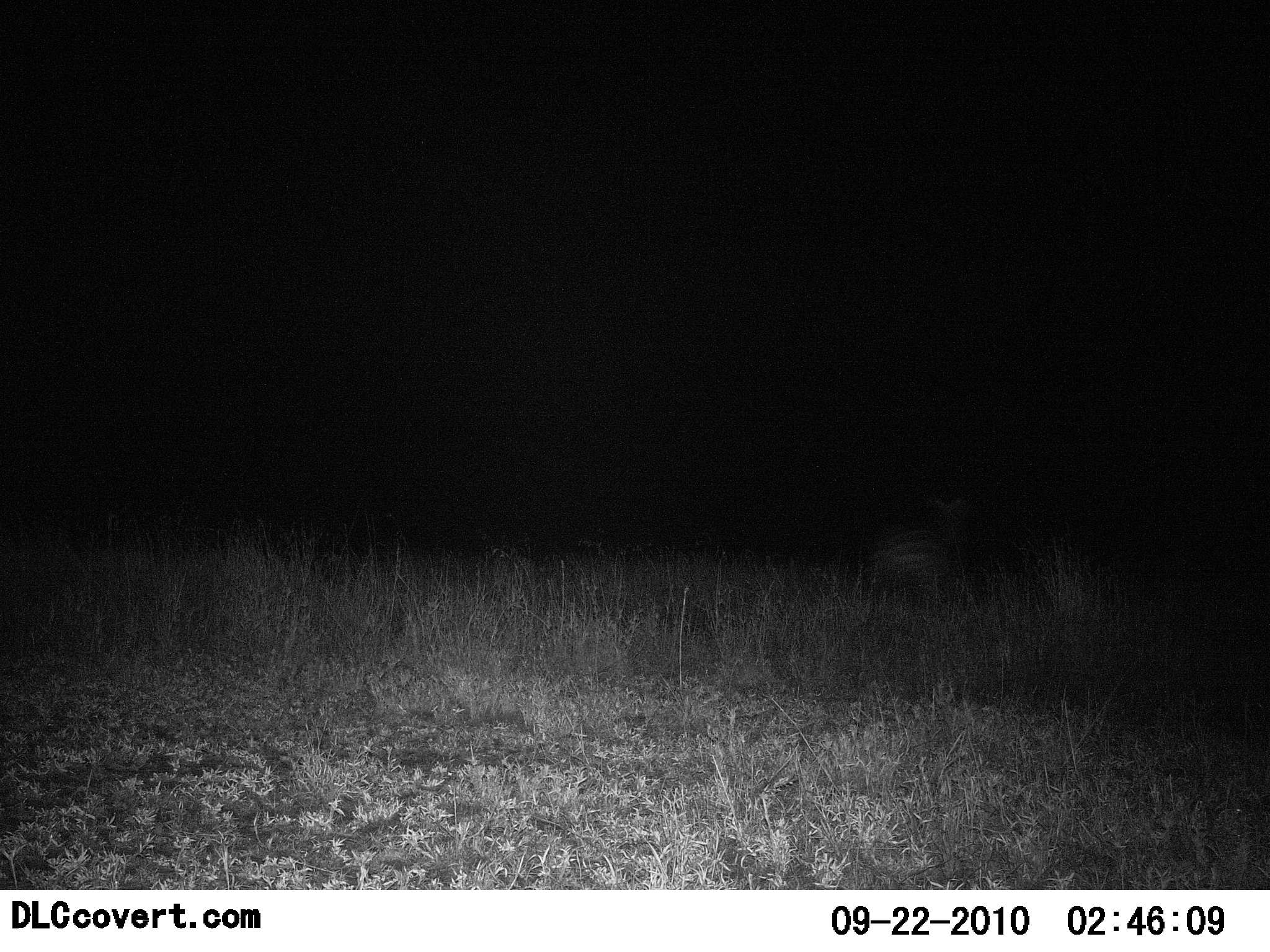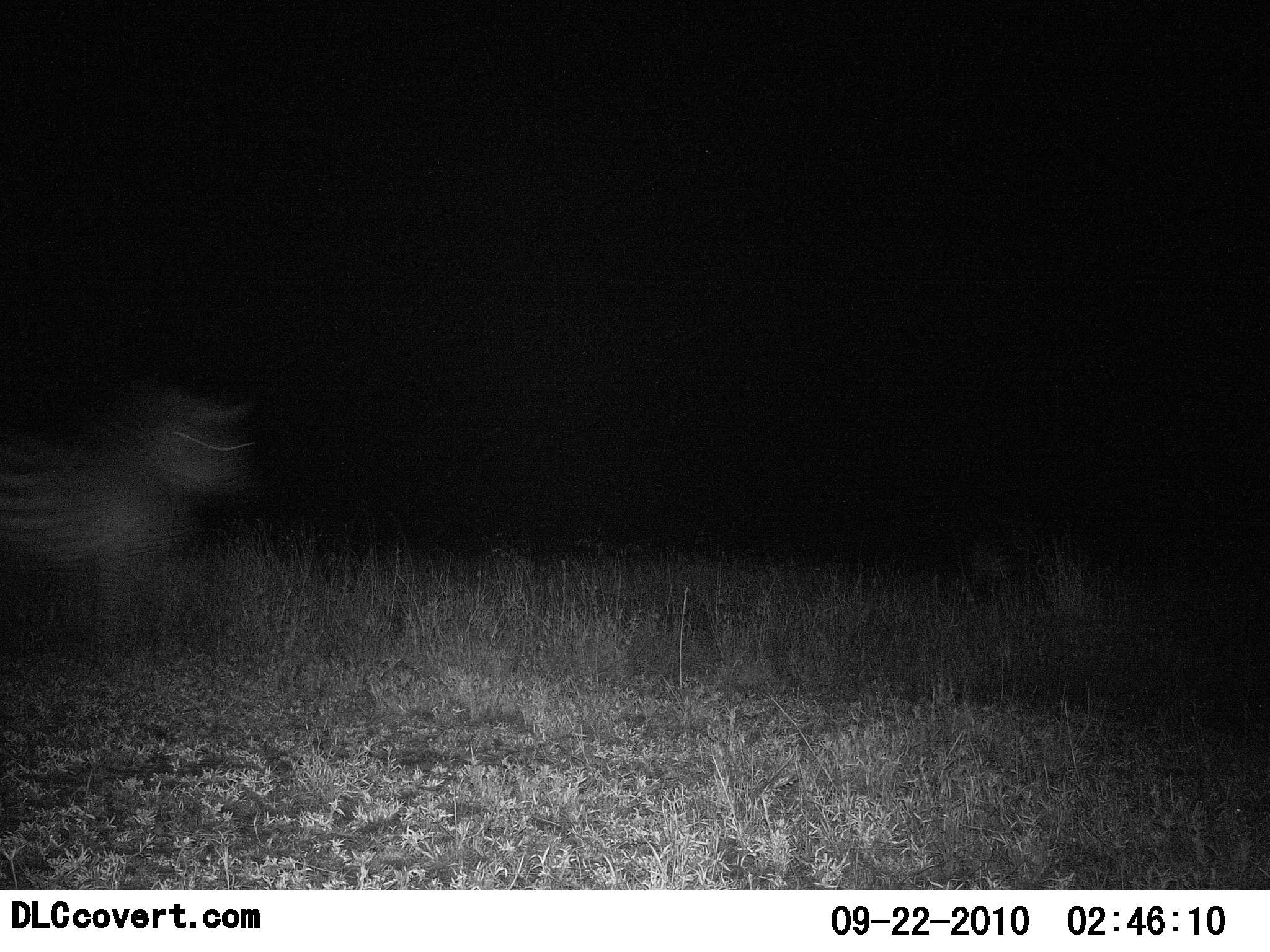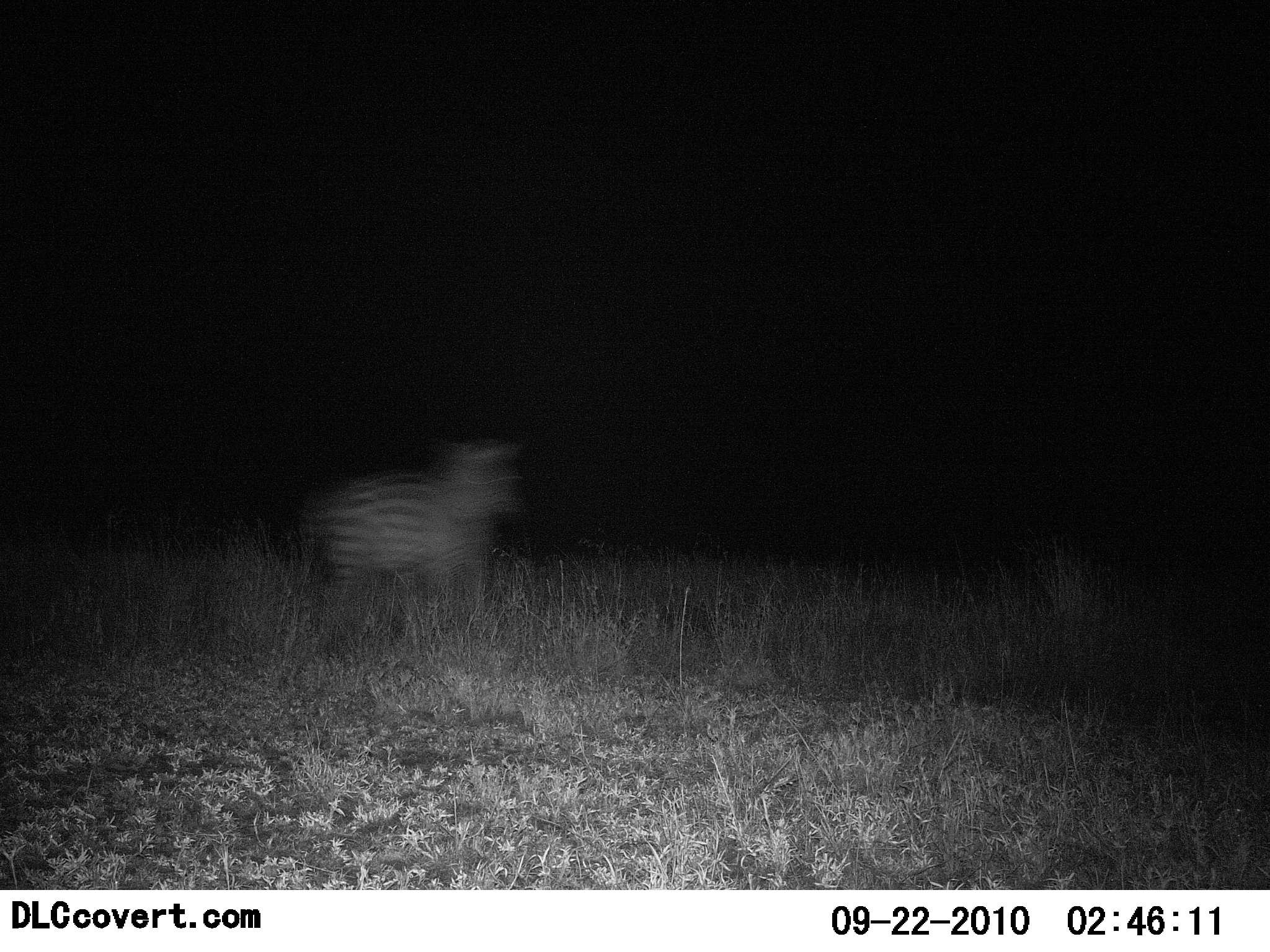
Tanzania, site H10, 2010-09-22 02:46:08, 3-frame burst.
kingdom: Animalia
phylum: Chordata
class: Mammalia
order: Perissodactyla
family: Equidae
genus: Equus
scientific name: Equus quagga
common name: plains zebra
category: zebra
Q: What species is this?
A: Zebra (plains zebra) (Equus quagga).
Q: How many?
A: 2.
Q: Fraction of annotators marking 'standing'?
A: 5%.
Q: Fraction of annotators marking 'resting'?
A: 0%.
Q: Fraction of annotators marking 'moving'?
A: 95%.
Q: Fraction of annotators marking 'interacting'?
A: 0%.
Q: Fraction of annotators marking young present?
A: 0%.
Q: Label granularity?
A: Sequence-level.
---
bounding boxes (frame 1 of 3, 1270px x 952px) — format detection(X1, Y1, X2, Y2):
animal: detection(876, 495, 966, 589)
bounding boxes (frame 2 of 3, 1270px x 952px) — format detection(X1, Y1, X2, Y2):
animal: detection(0, 383, 257, 664)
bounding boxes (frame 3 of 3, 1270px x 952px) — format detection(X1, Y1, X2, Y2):
animal: detection(295, 437, 529, 611)